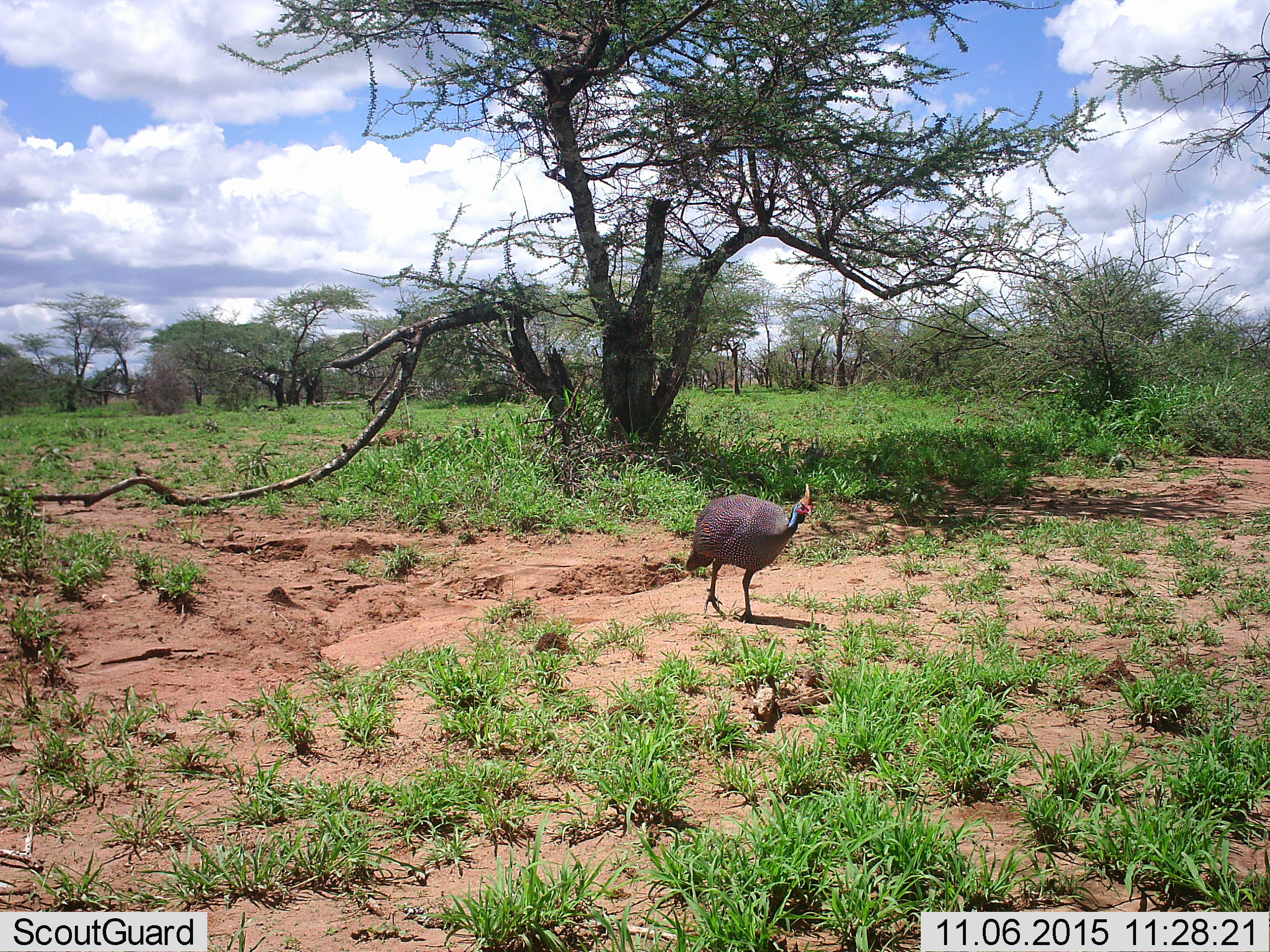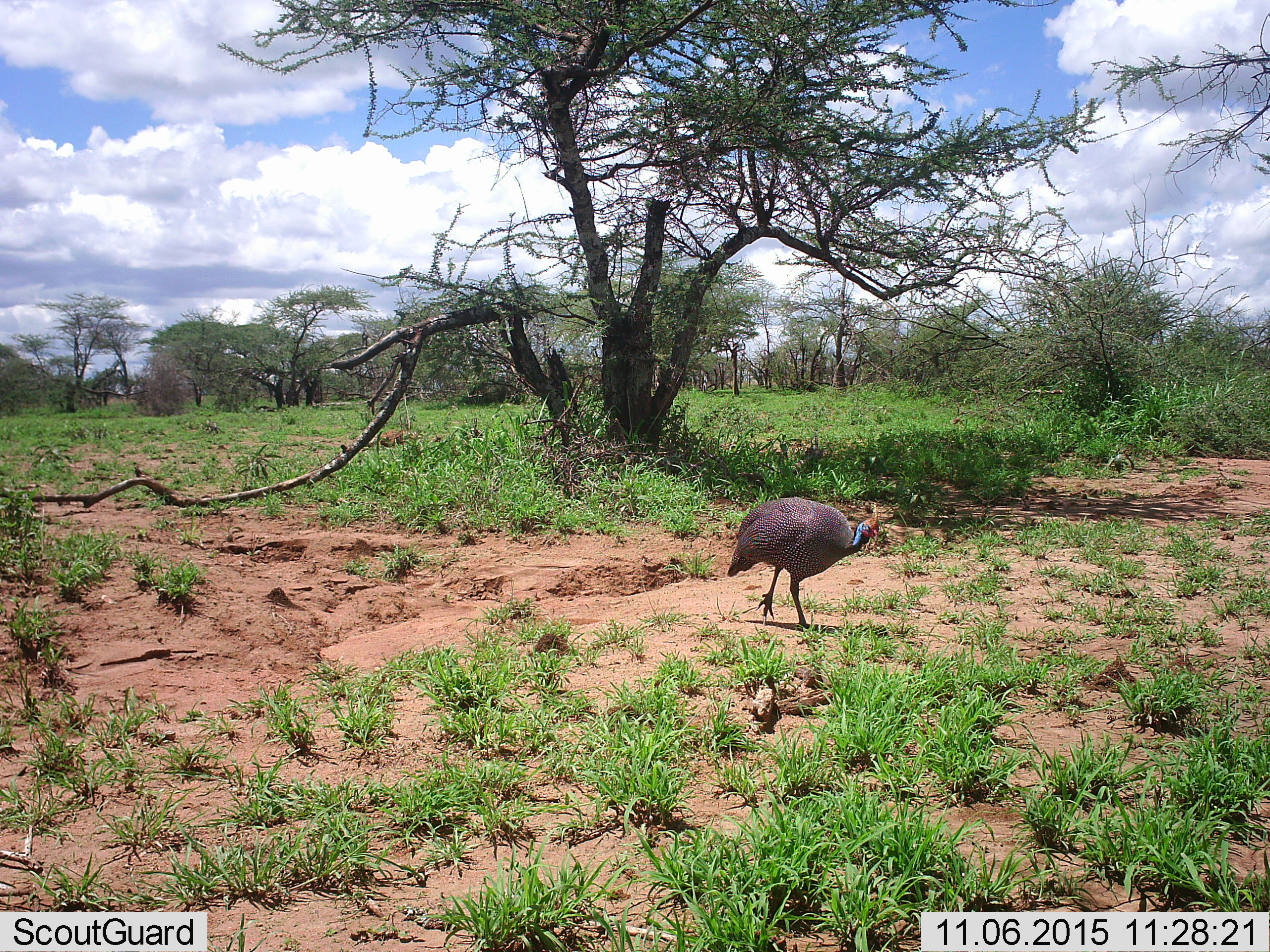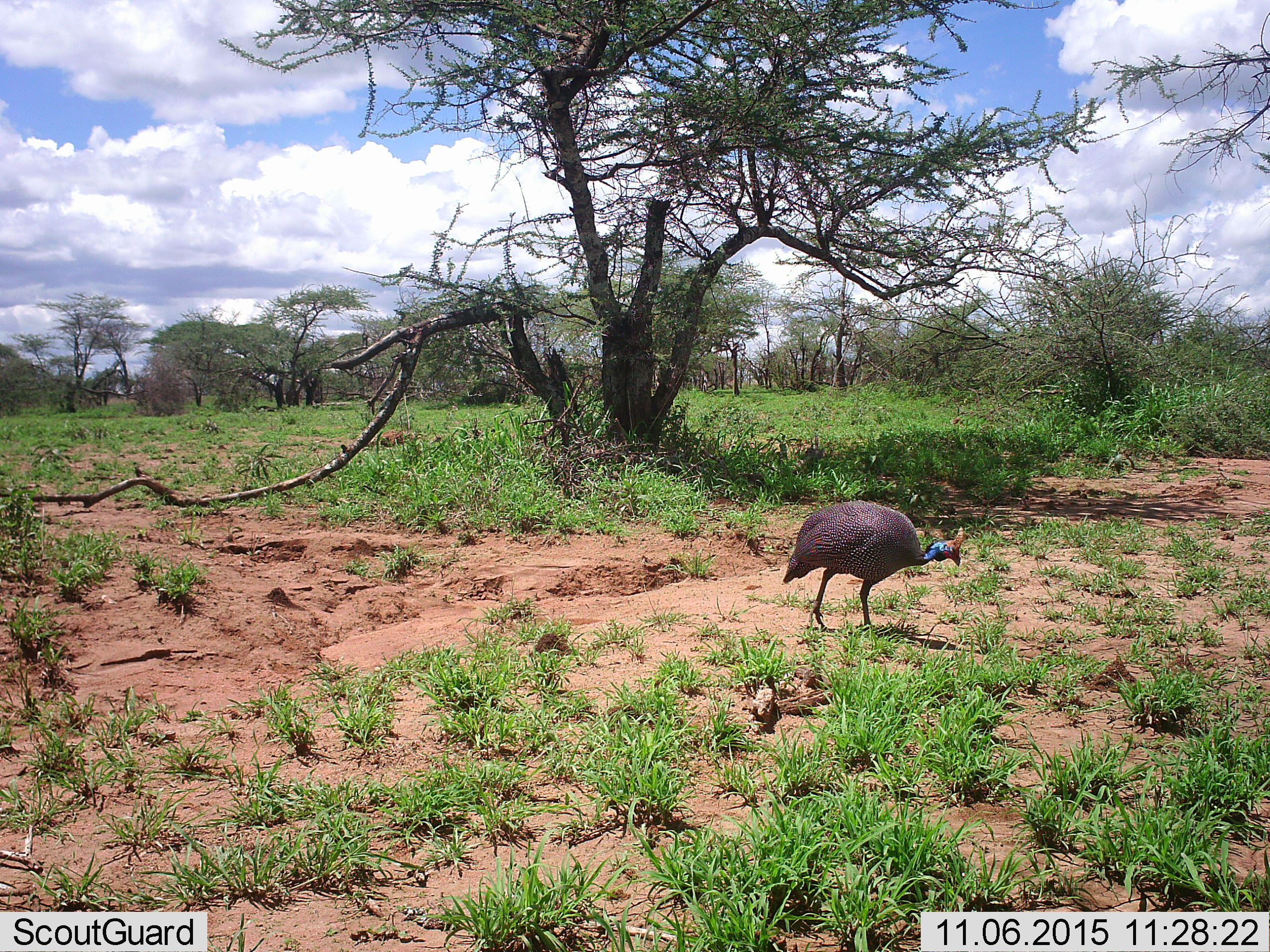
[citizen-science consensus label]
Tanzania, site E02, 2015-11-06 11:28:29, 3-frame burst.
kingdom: Animalia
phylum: Chordata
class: Aves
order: Galliformes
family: Numididae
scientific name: Numididae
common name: guinea fowl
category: guineafowl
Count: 1.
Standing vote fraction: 12%.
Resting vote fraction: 0%.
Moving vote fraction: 94%.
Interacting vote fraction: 0%.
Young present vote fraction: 0%.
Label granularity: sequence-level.